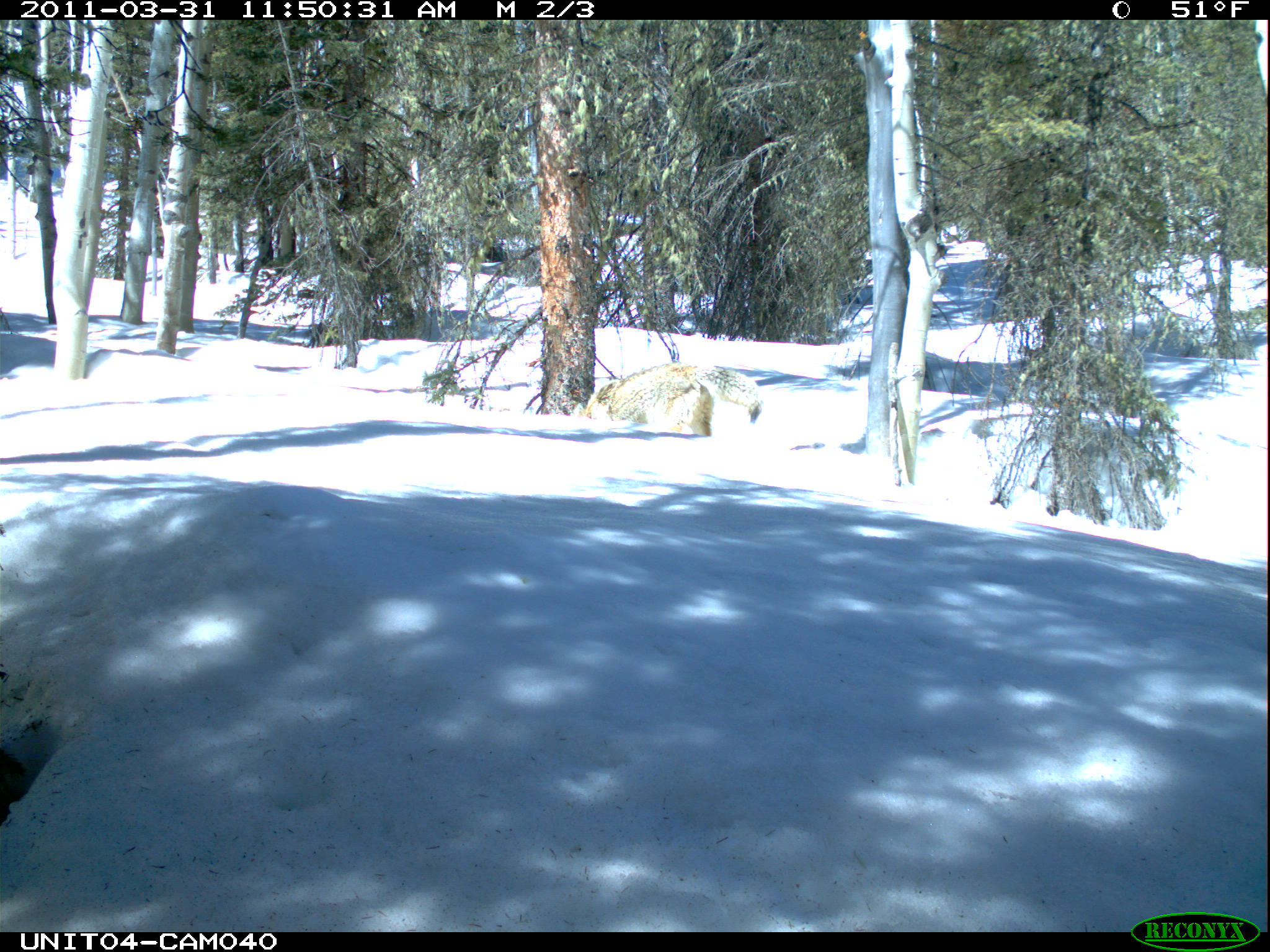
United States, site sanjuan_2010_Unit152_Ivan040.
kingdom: Animalia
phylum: Chordata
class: Mammalia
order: Carnivora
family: Canidae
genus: Canis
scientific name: Canis latrans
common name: coyote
Canis latrans (coyote).